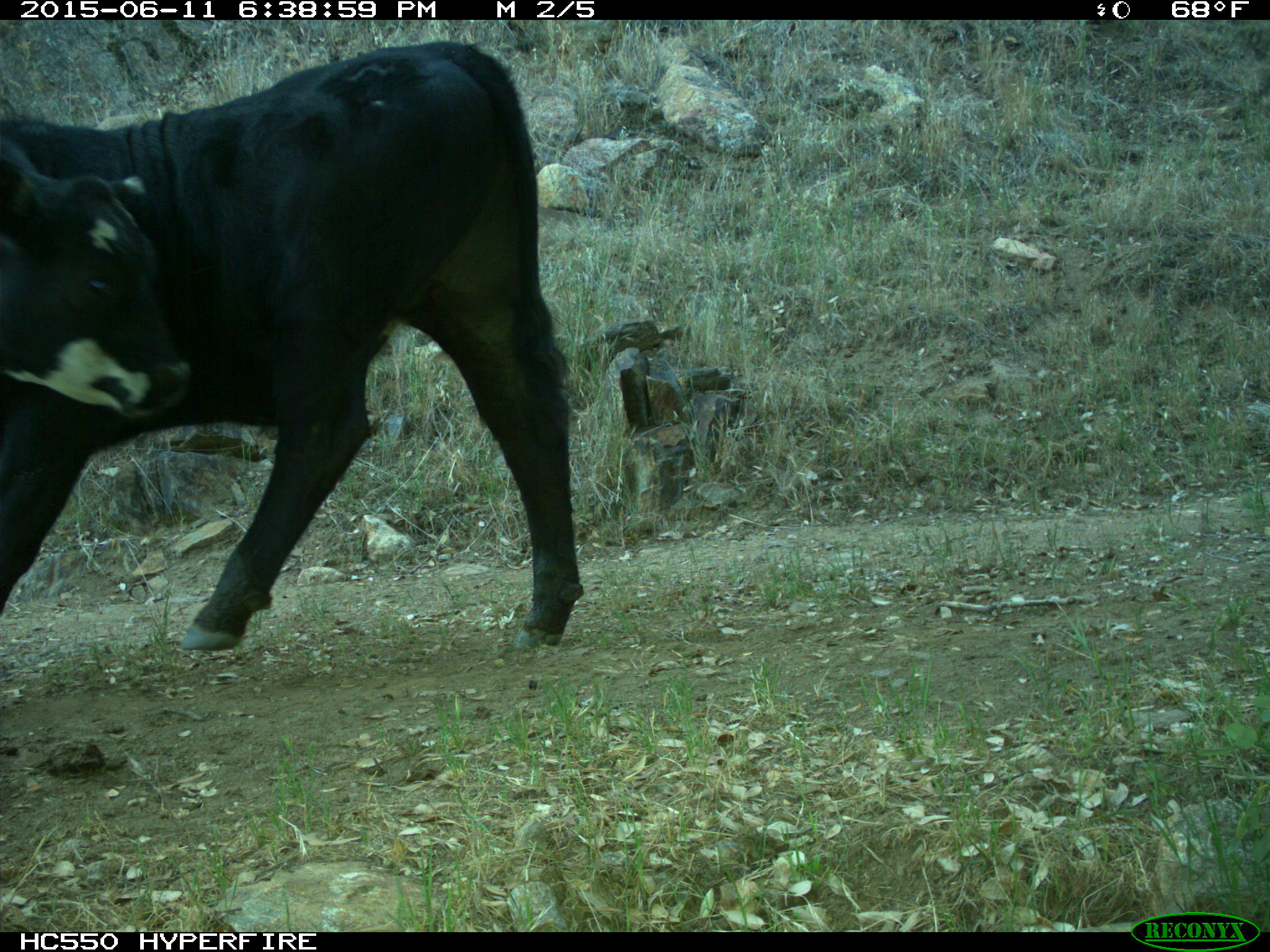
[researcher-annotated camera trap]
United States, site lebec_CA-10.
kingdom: Animalia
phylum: Chordata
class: Mammalia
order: Artiodactyla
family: Bovidae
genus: Bos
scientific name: Bos taurus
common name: domestic cow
Bos taurus (domestic cow).